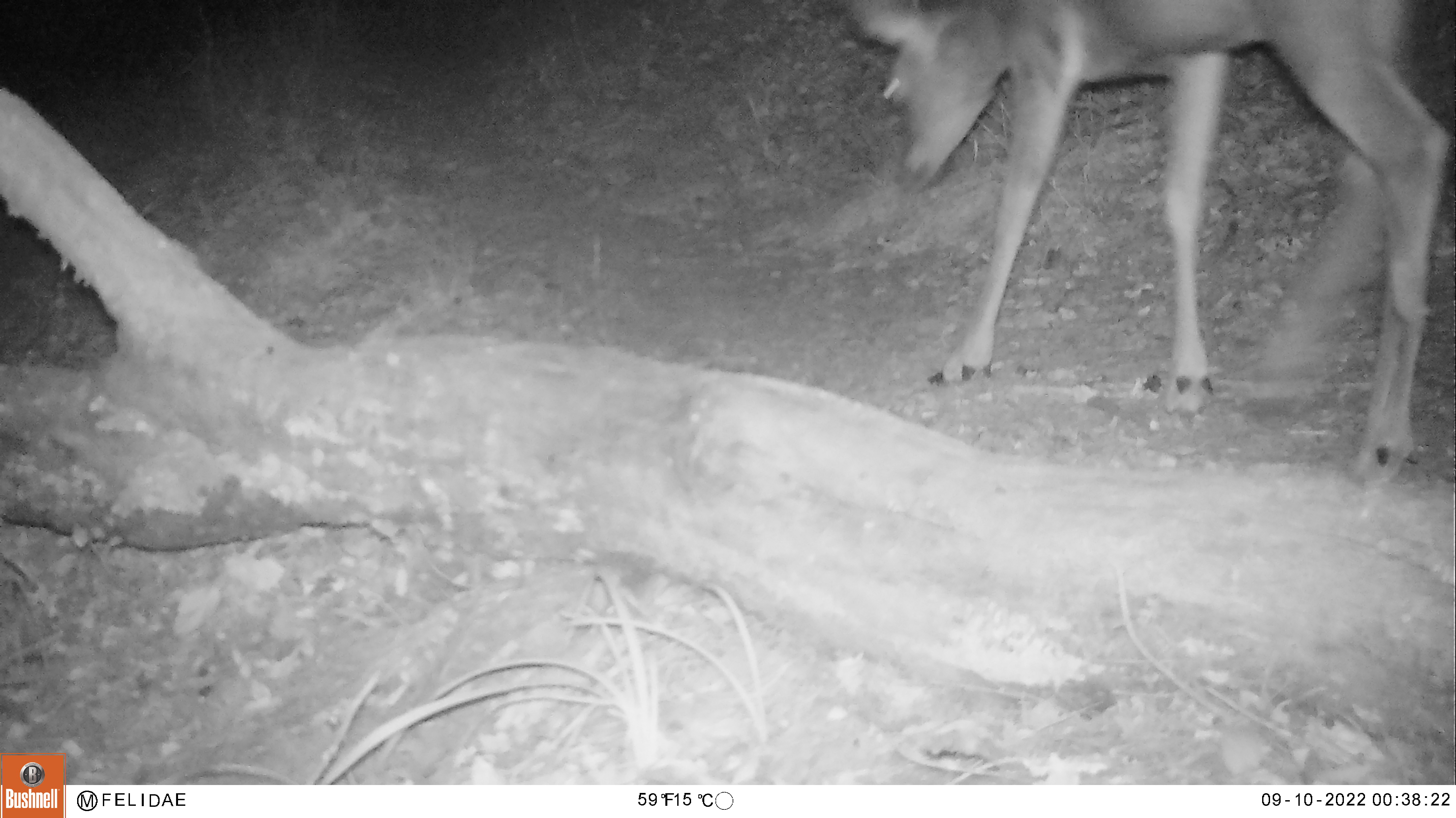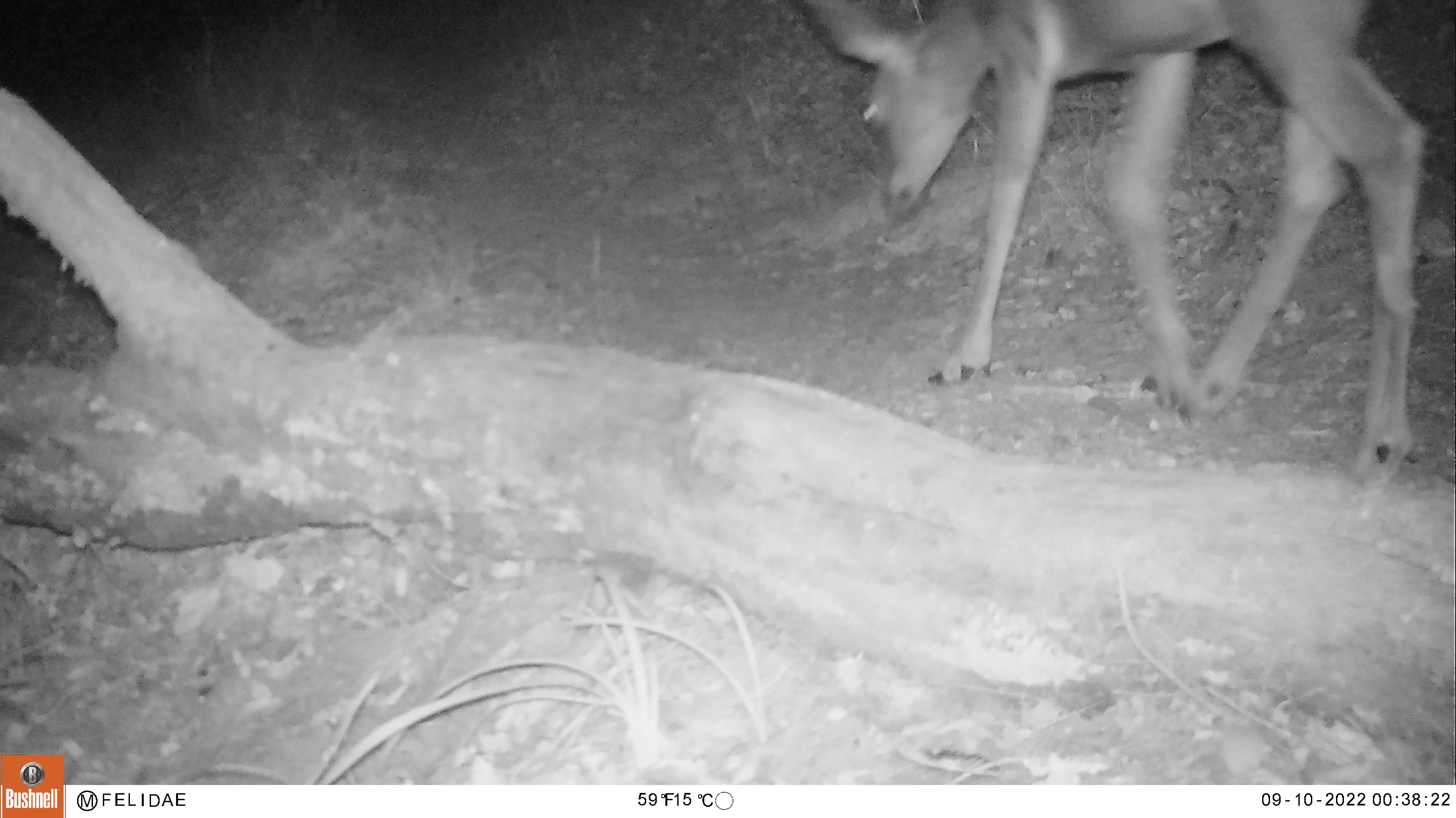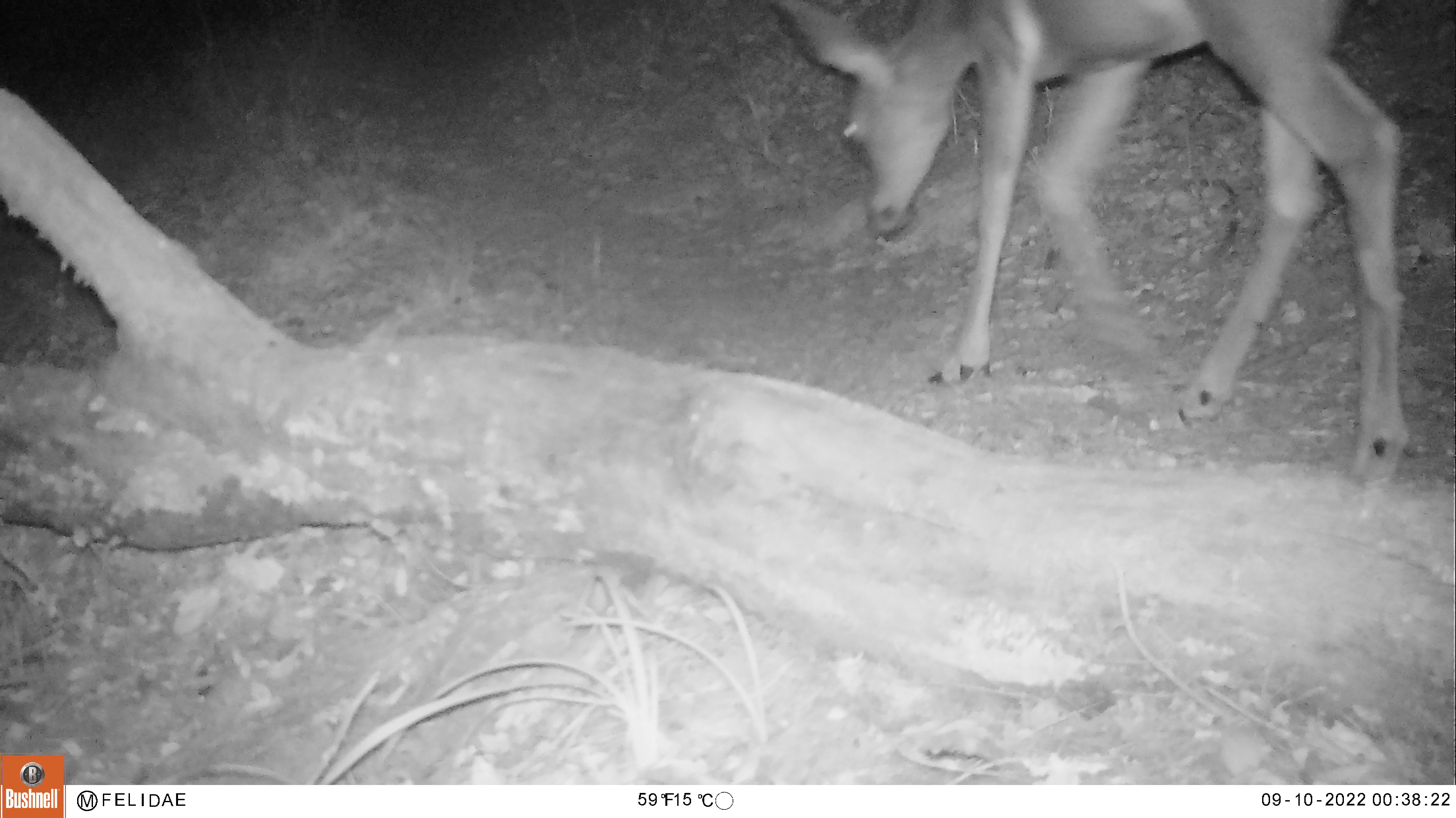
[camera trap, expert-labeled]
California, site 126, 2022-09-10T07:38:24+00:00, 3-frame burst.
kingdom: Animalia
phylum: Chordata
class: Mammalia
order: Artiodactyla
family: Cervidae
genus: Odocoileus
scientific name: Odocoileus hemionus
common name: mule deer